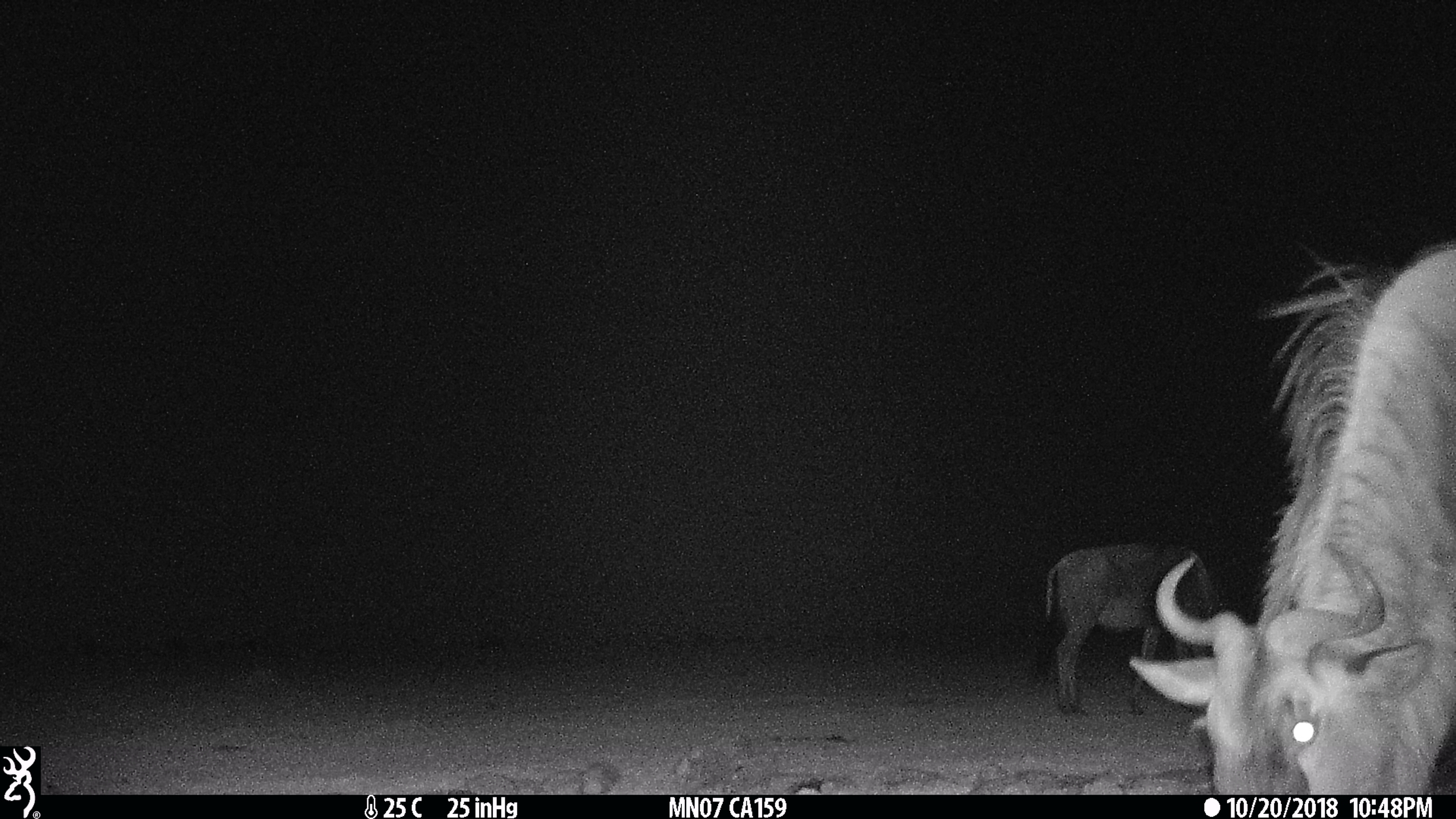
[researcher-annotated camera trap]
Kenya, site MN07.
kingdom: Animalia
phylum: Chordata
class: Mammalia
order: Artiodactyla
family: Bovidae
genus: Connochaetes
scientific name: Connochaetes taurinus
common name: blue wildebeest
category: wildebeest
Wildebeest (blue wildebeest) (Connochaetes taurinus).